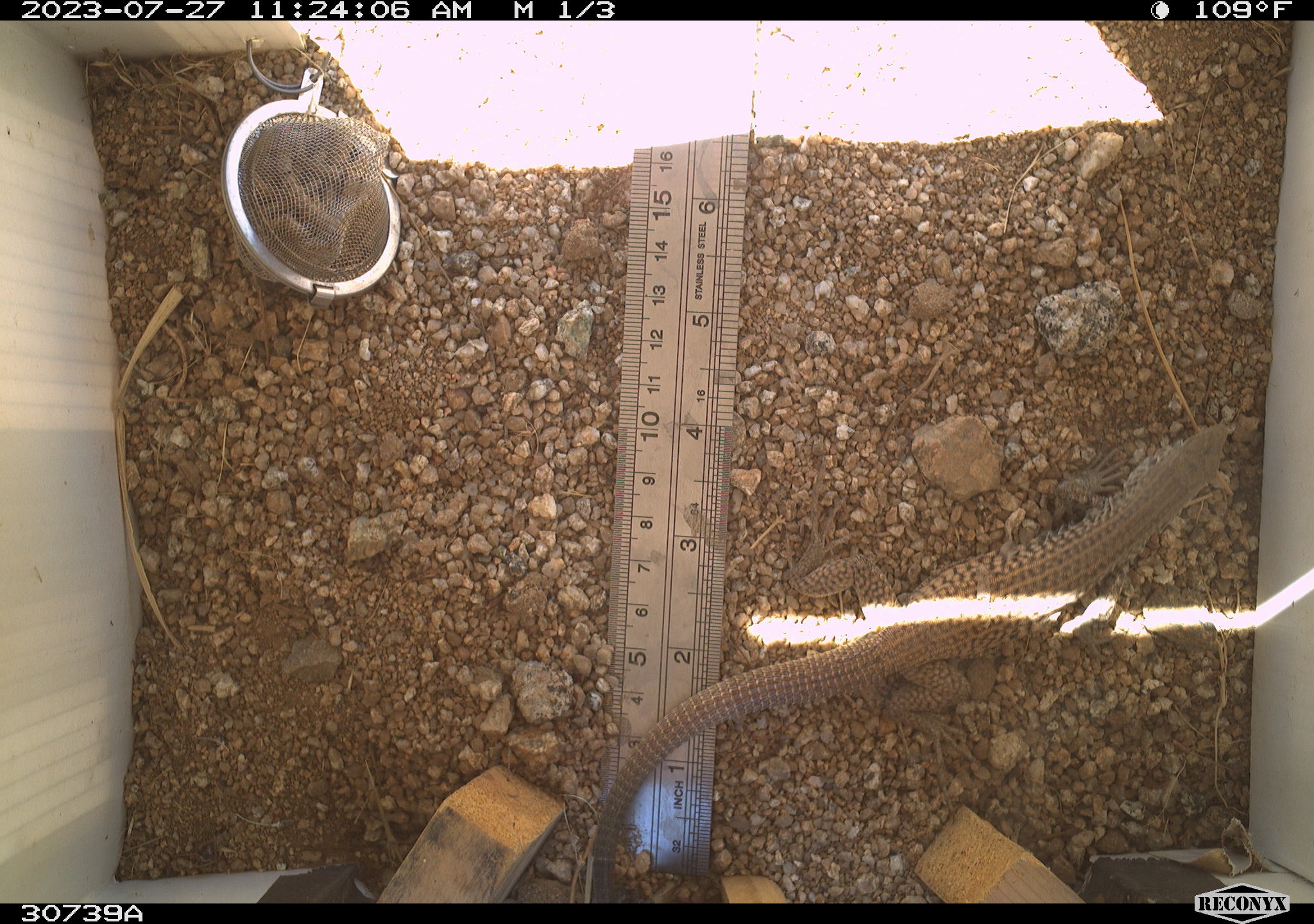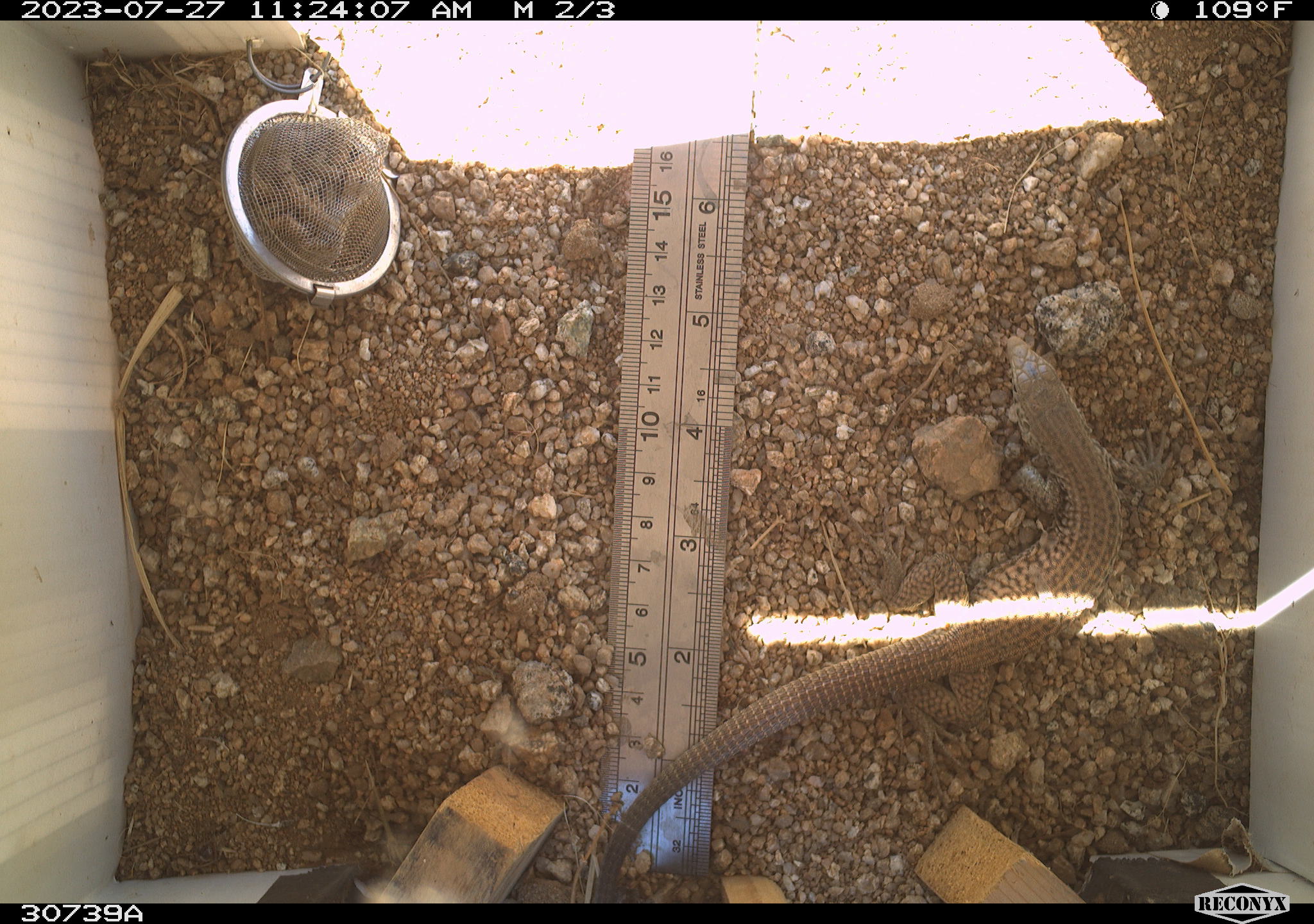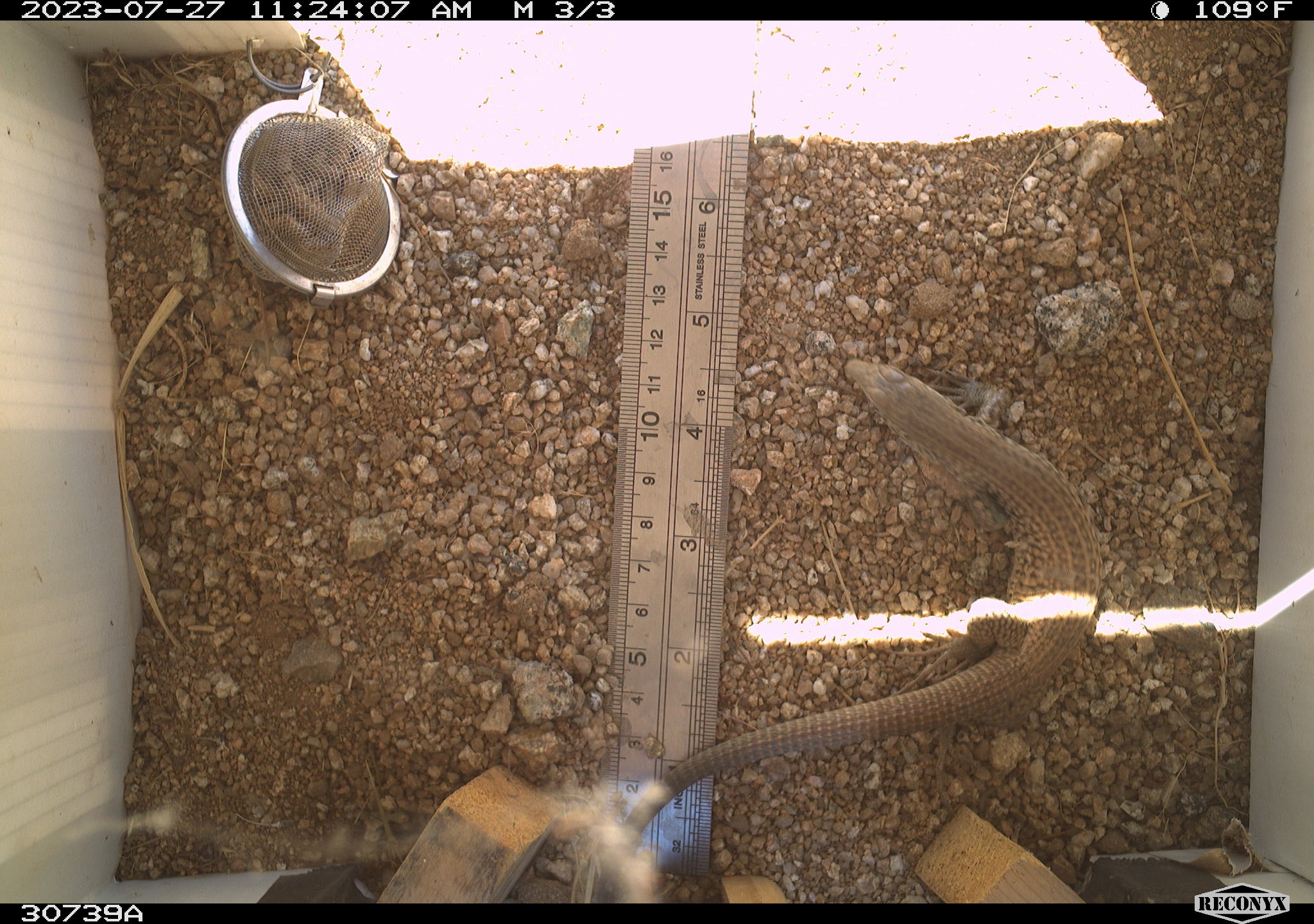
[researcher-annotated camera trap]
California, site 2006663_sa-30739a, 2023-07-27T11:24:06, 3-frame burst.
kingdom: Animalia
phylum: Chordata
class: Reptilia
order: Squamata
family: Teiidae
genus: Aspidoscelis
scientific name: Aspidoscelis tigris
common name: western whiptail